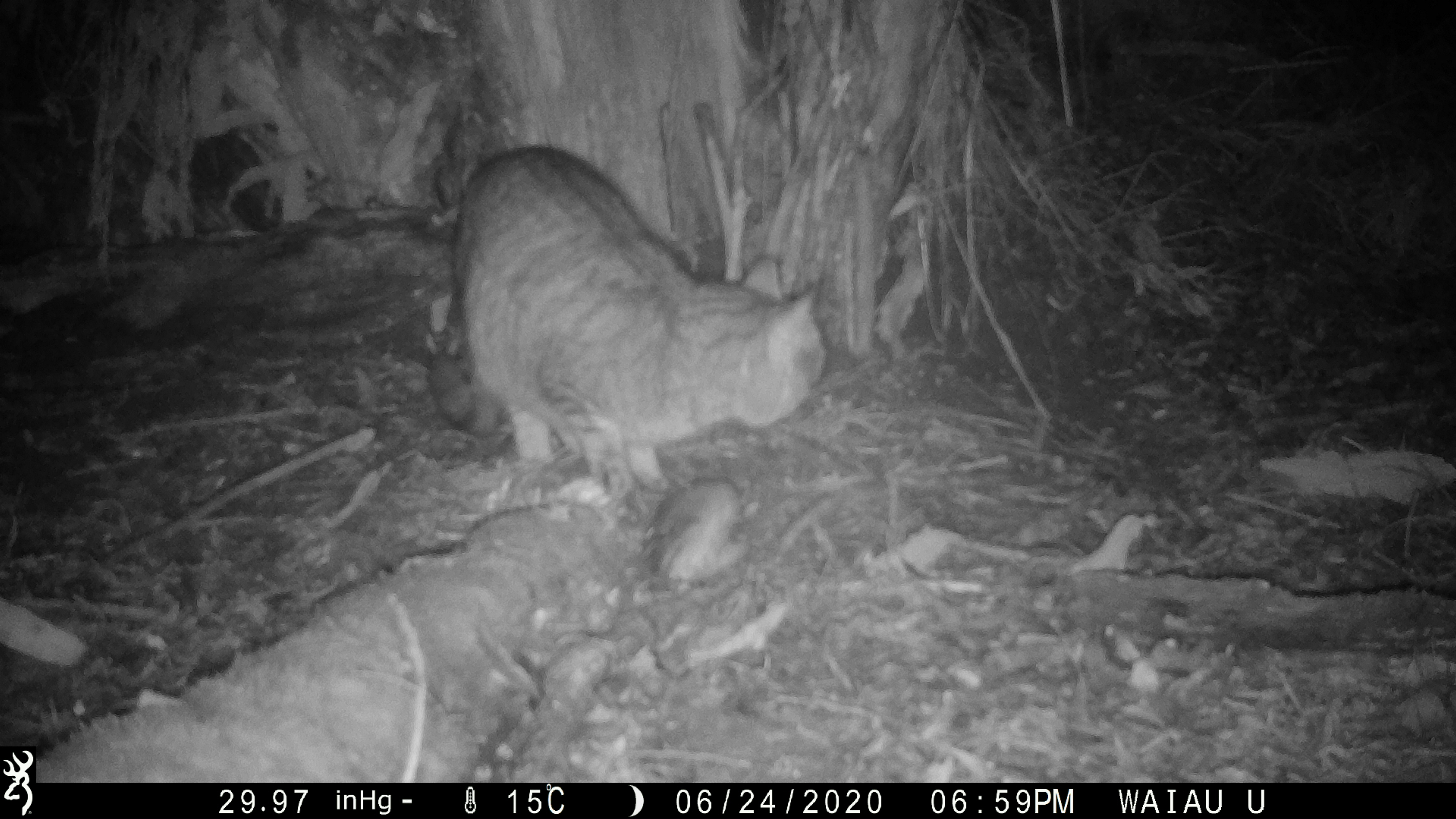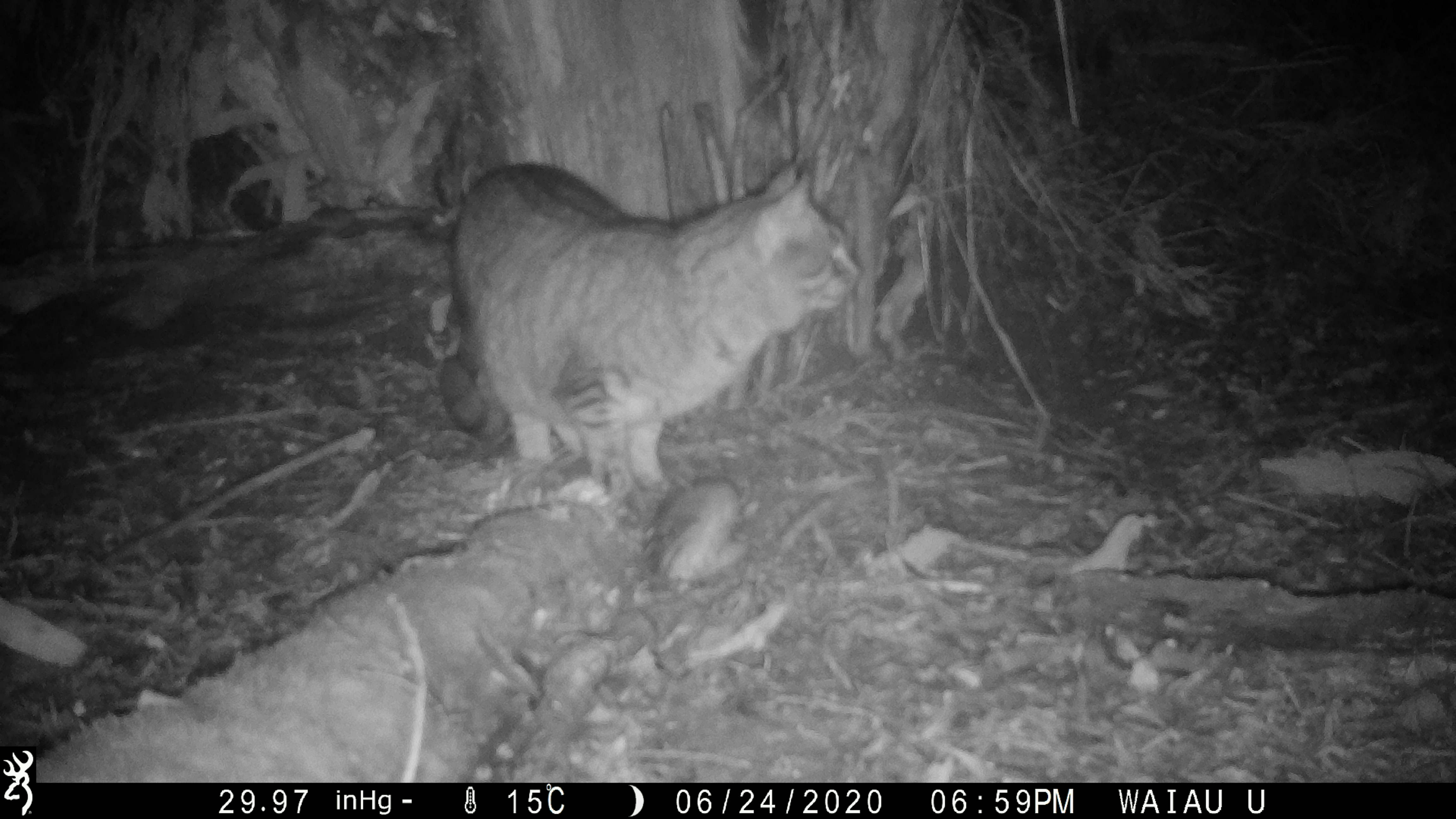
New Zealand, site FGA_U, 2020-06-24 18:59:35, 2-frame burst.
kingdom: Animalia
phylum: Chordata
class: Mammalia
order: Carnivora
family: Felidae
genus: Felis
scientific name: Felis catus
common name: domestic cat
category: cat